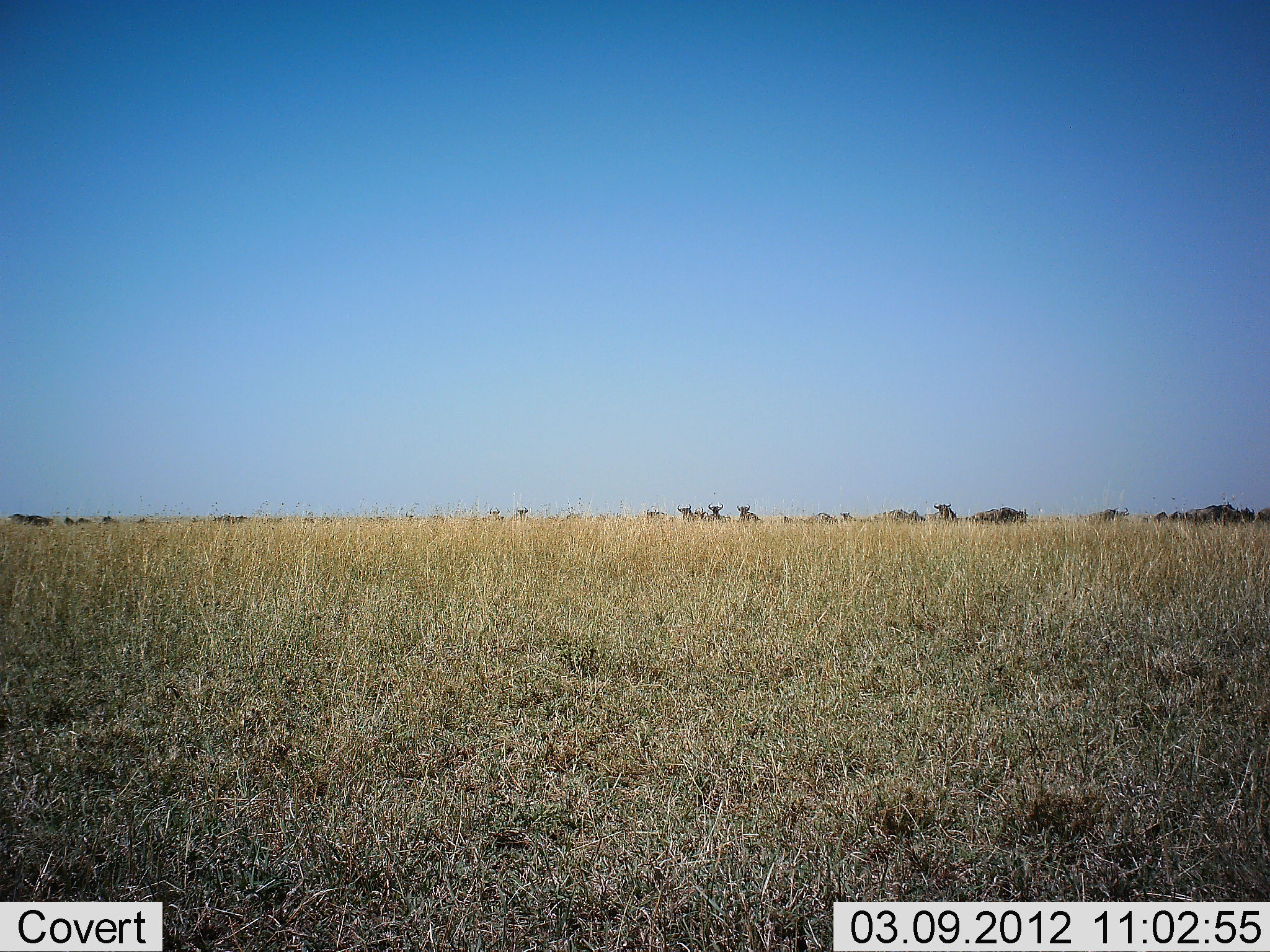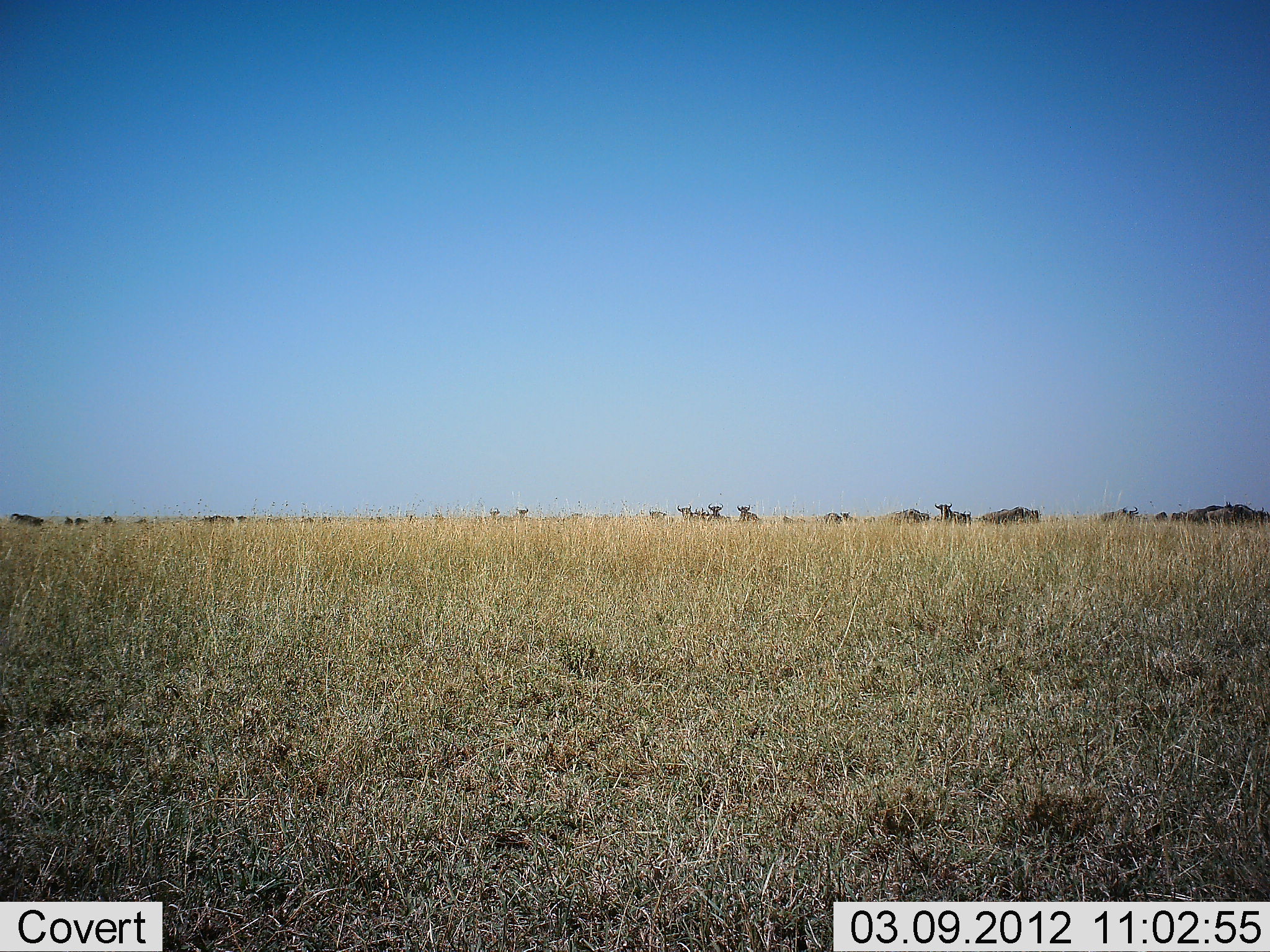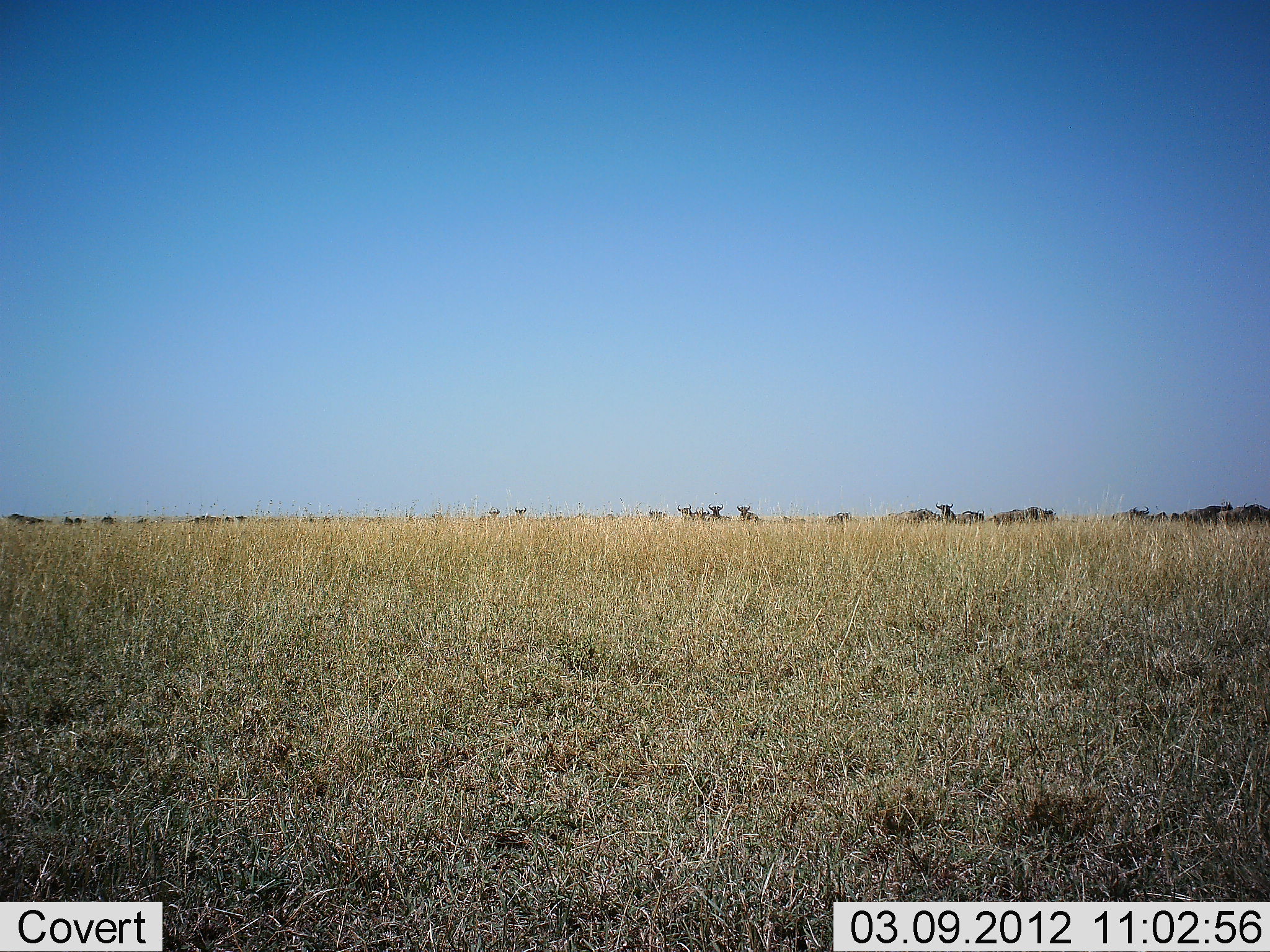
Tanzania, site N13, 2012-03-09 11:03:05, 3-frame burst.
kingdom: Animalia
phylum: Chordata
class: Mammalia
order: Artiodactyla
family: Bovidae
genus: Connochaetes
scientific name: Connochaetes taurinus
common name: blue wildebeest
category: wildebeest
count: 11-50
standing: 57%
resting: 7%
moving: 79%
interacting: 7%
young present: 0%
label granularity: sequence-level